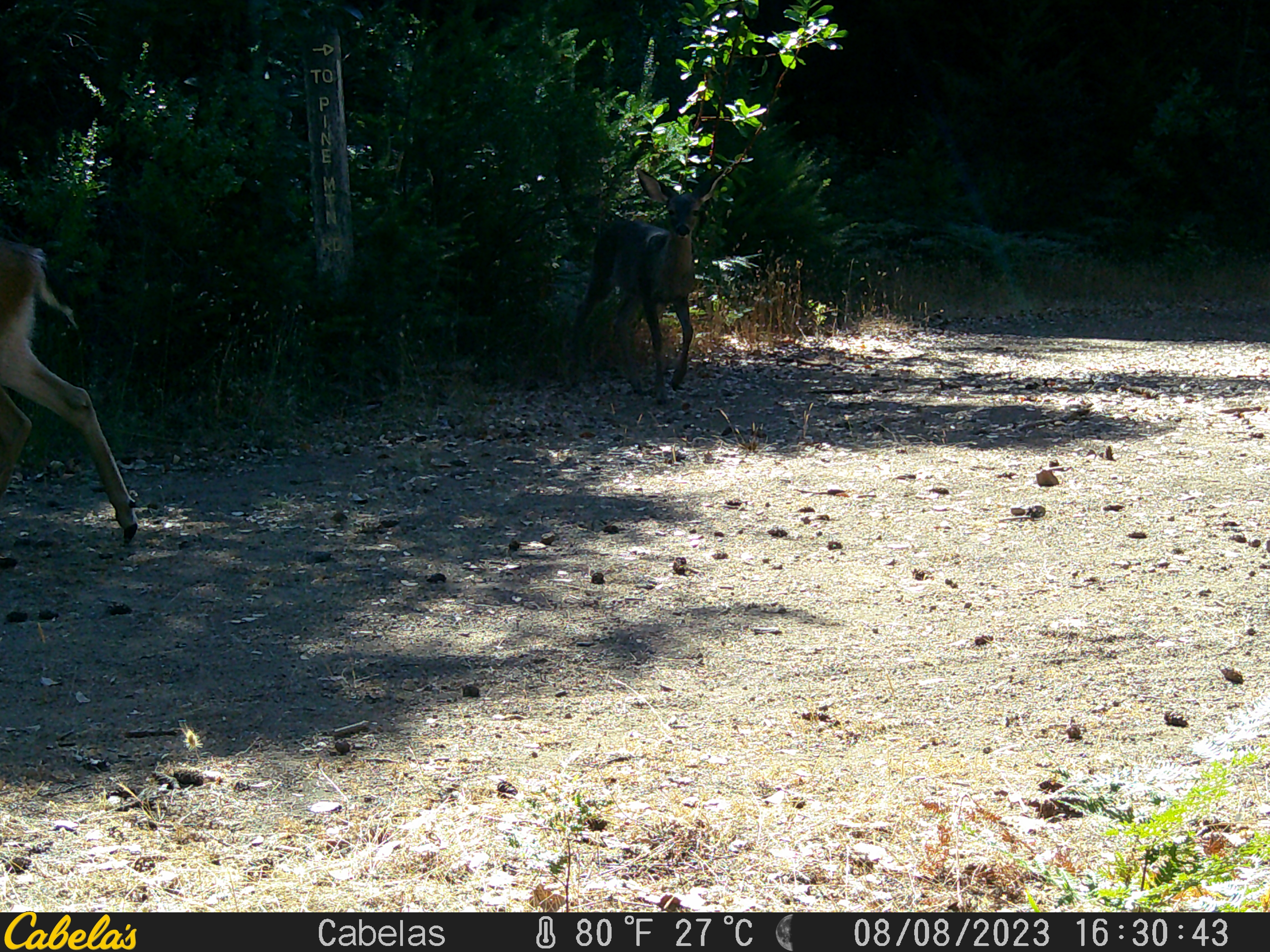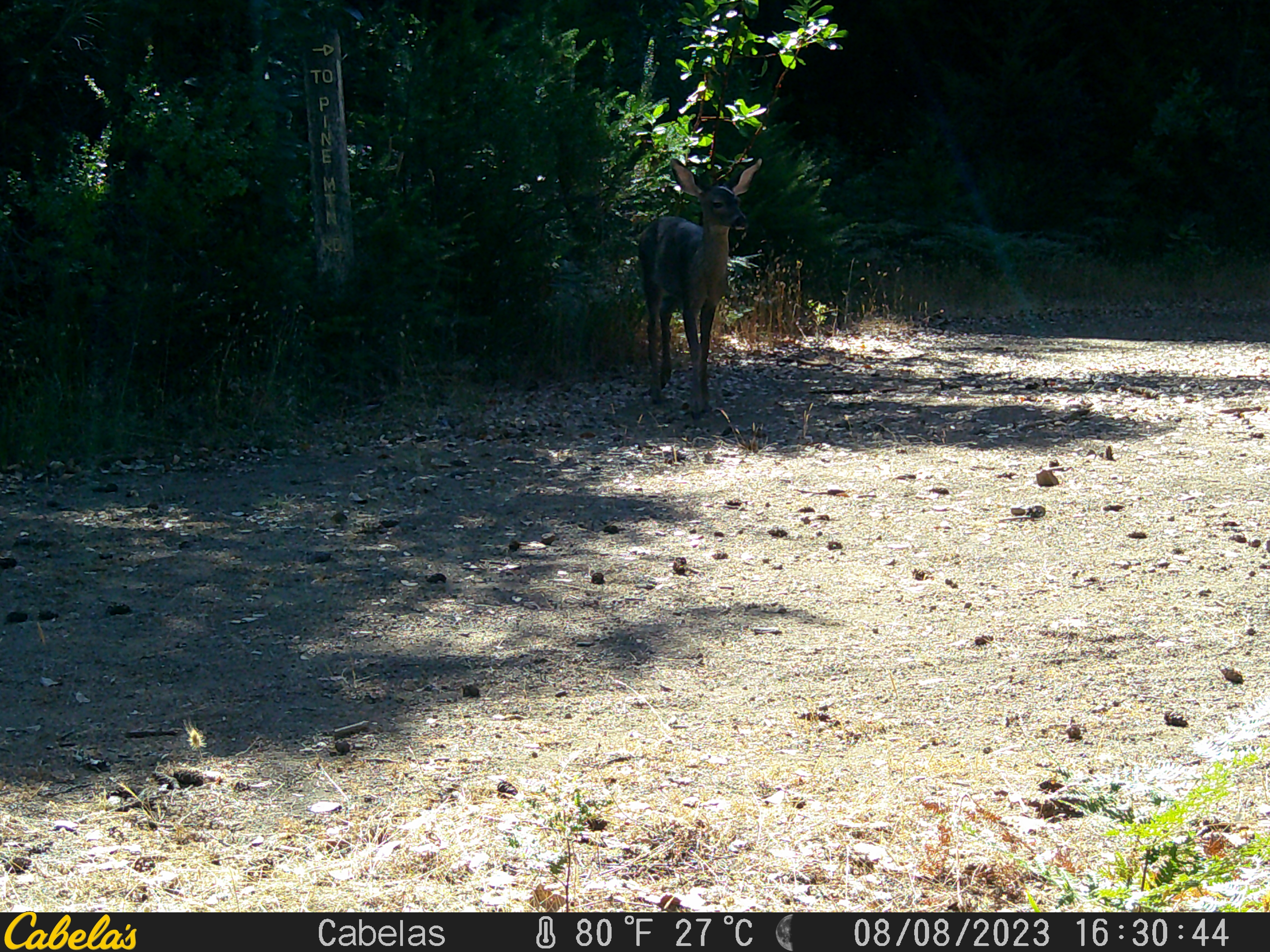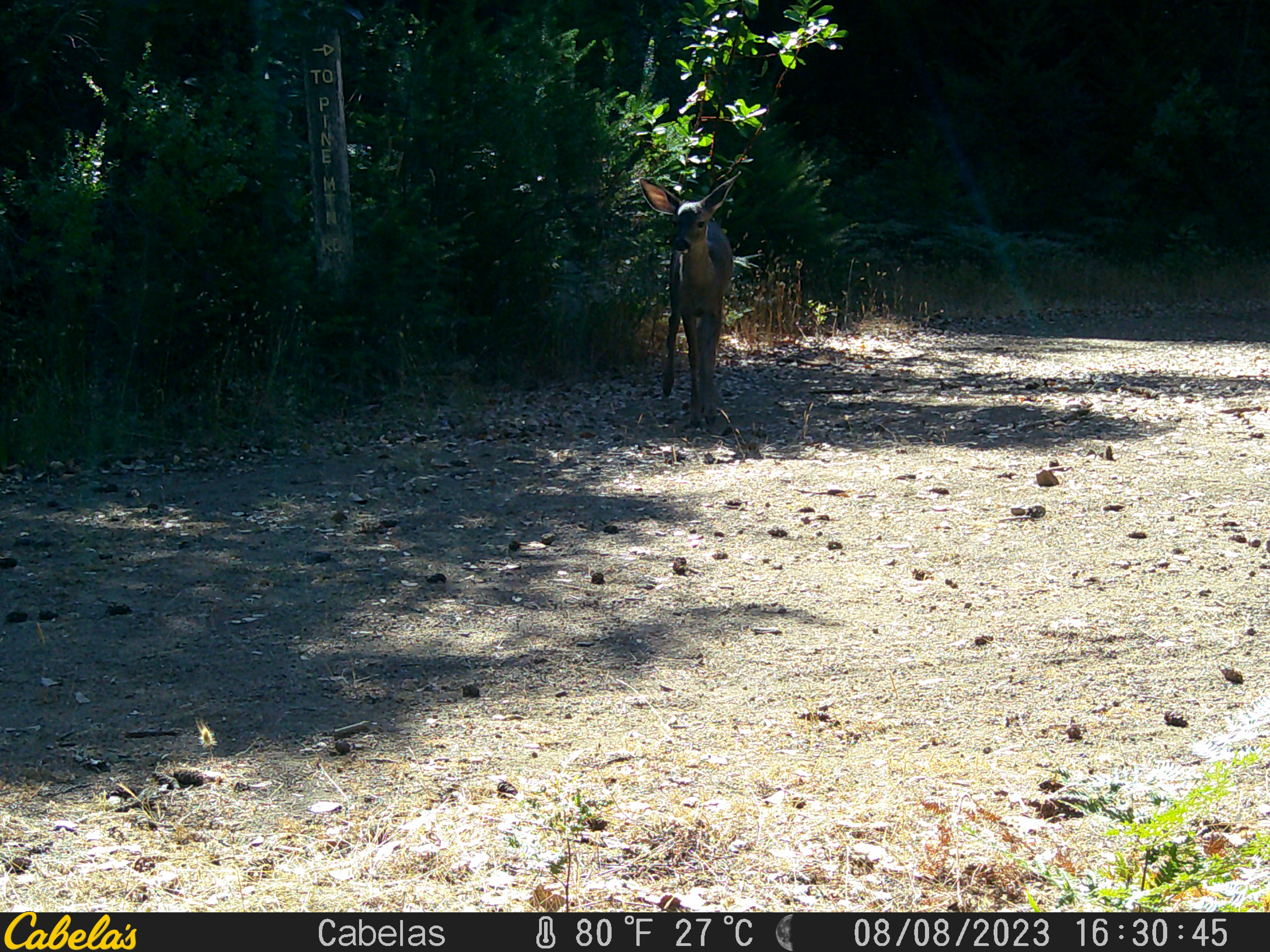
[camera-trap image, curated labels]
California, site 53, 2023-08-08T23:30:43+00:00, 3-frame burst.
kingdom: Animalia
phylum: Chordata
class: Mammalia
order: Artiodactyla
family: Cervidae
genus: Odocoileus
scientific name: Odocoileus hemionus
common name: mule deer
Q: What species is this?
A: Mule deer (Odocoileus hemionus).